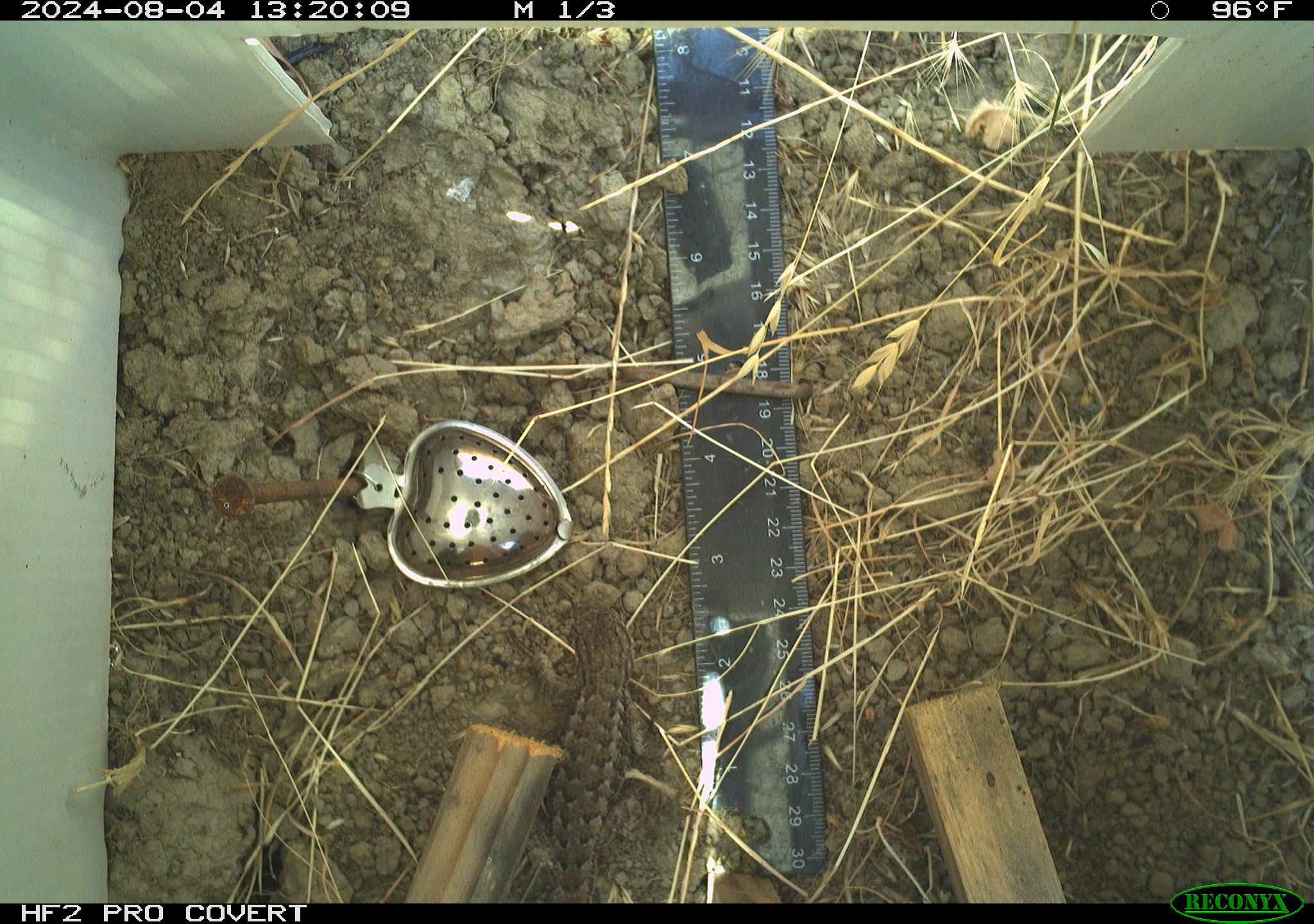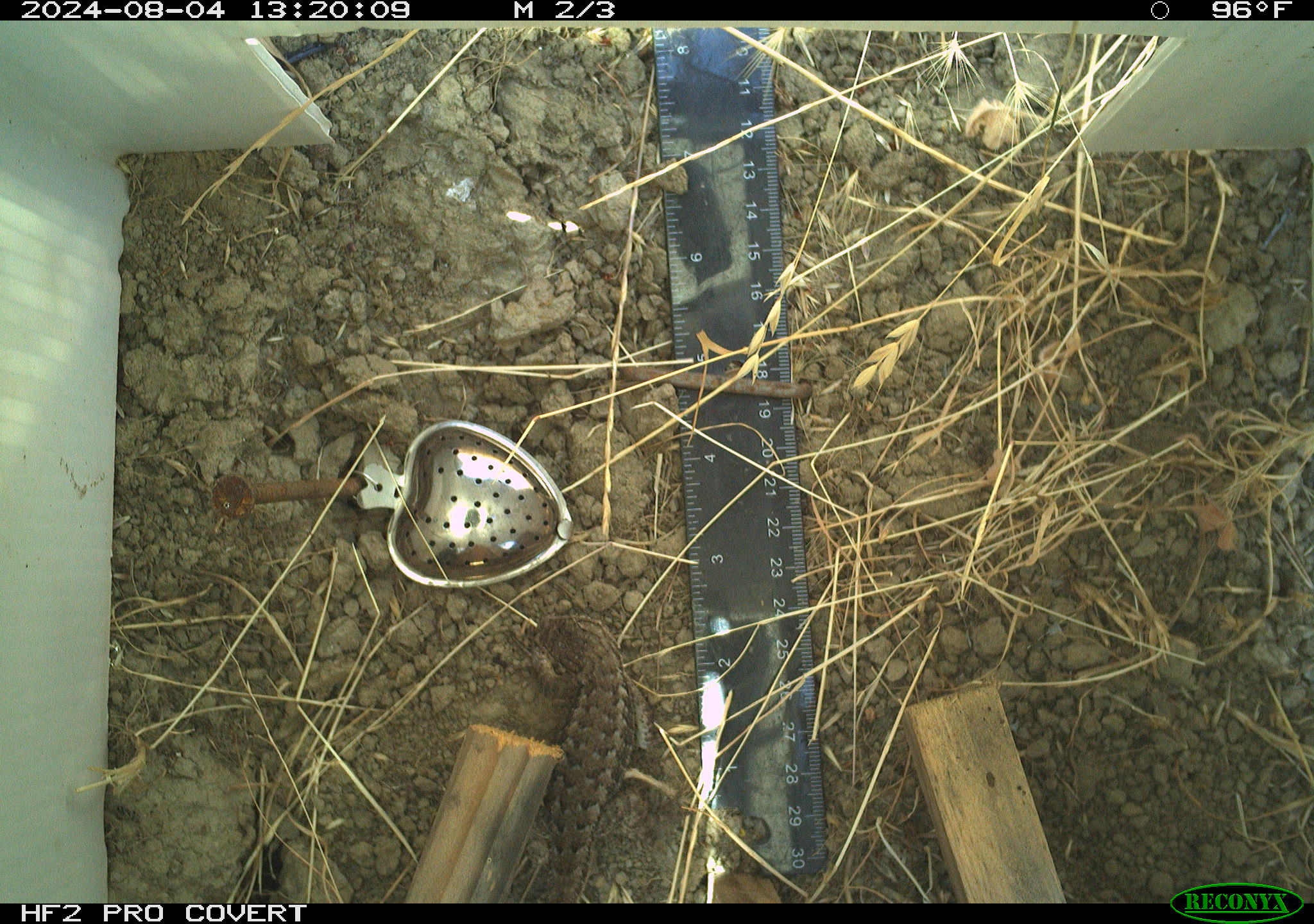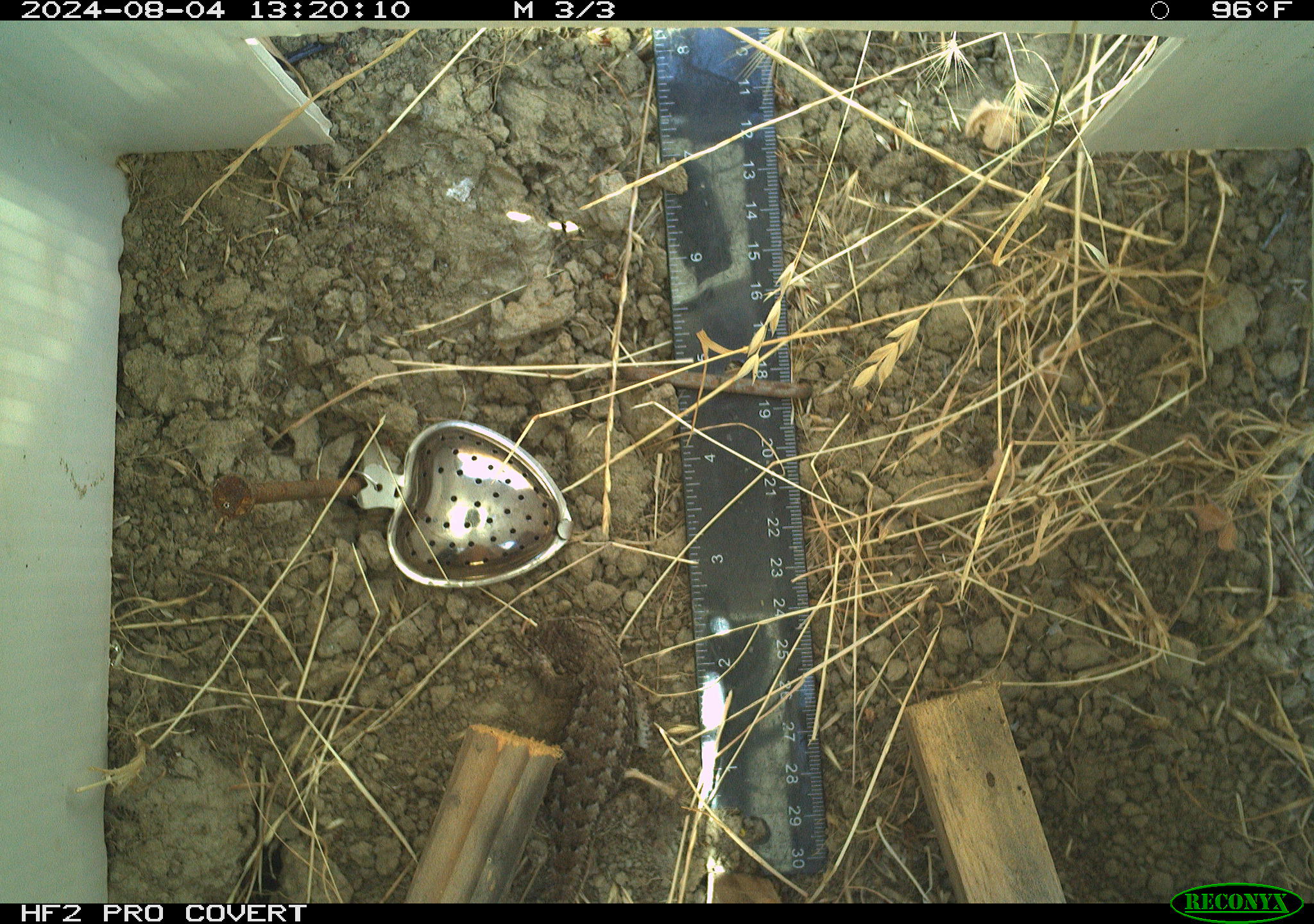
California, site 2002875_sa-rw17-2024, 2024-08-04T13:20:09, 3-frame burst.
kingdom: Animalia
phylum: Chordata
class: Reptilia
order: Squamata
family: Phrynosomatidae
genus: Sceloporus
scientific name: Sceloporus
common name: spiny lizards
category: sceloporus species